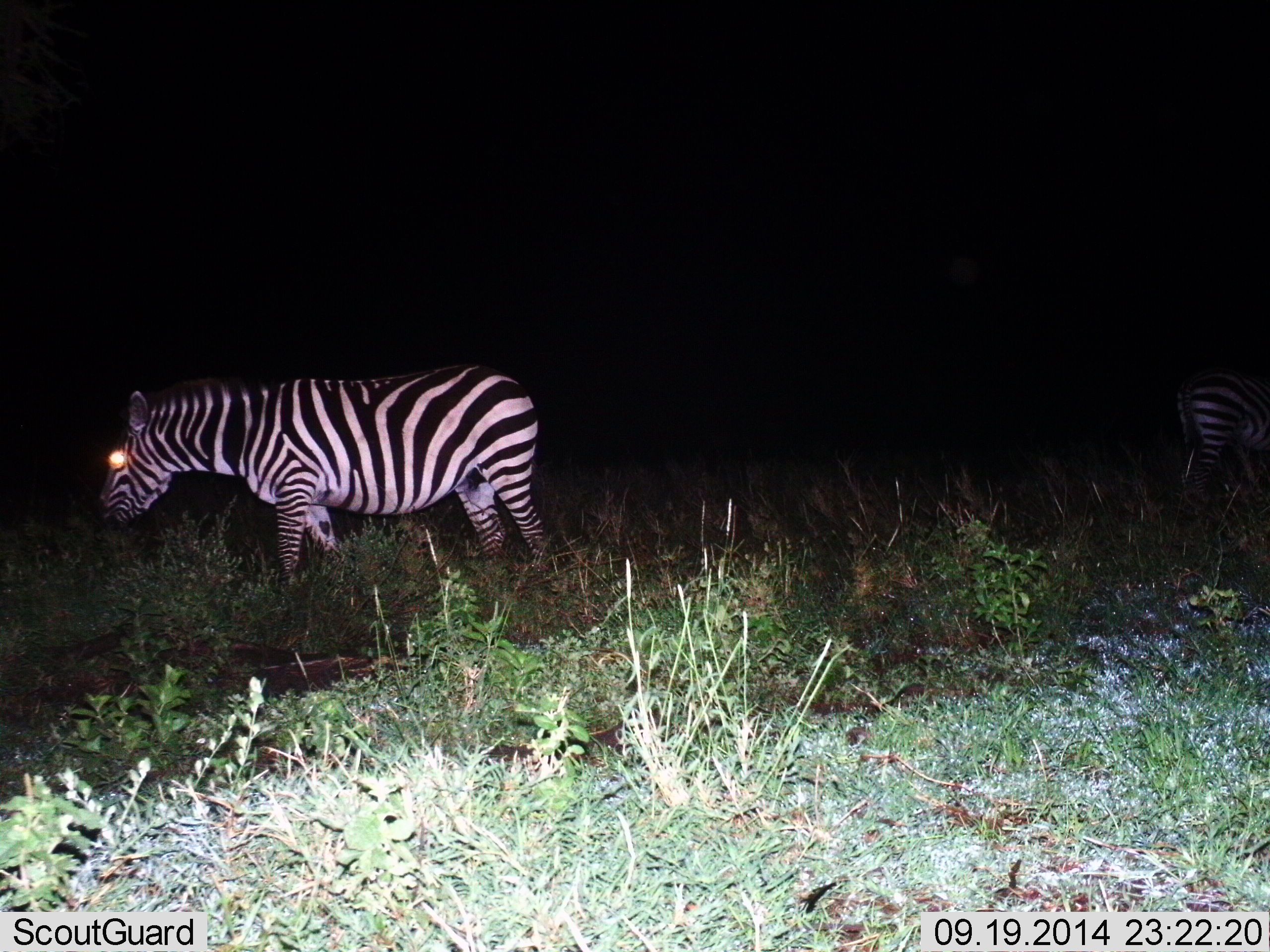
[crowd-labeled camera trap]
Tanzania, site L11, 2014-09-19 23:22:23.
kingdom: Animalia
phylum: Chordata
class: Mammalia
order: Perissodactyla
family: Equidae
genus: Equus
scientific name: Equus quagga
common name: plains zebra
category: zebra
Zebra (plains zebra) (Equus quagga), count 2. Behavior (volunteer vote fractions): standing 90%, resting 0%, moving 10%, interacting 0%. Young present (vote fraction): 0%. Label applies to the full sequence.